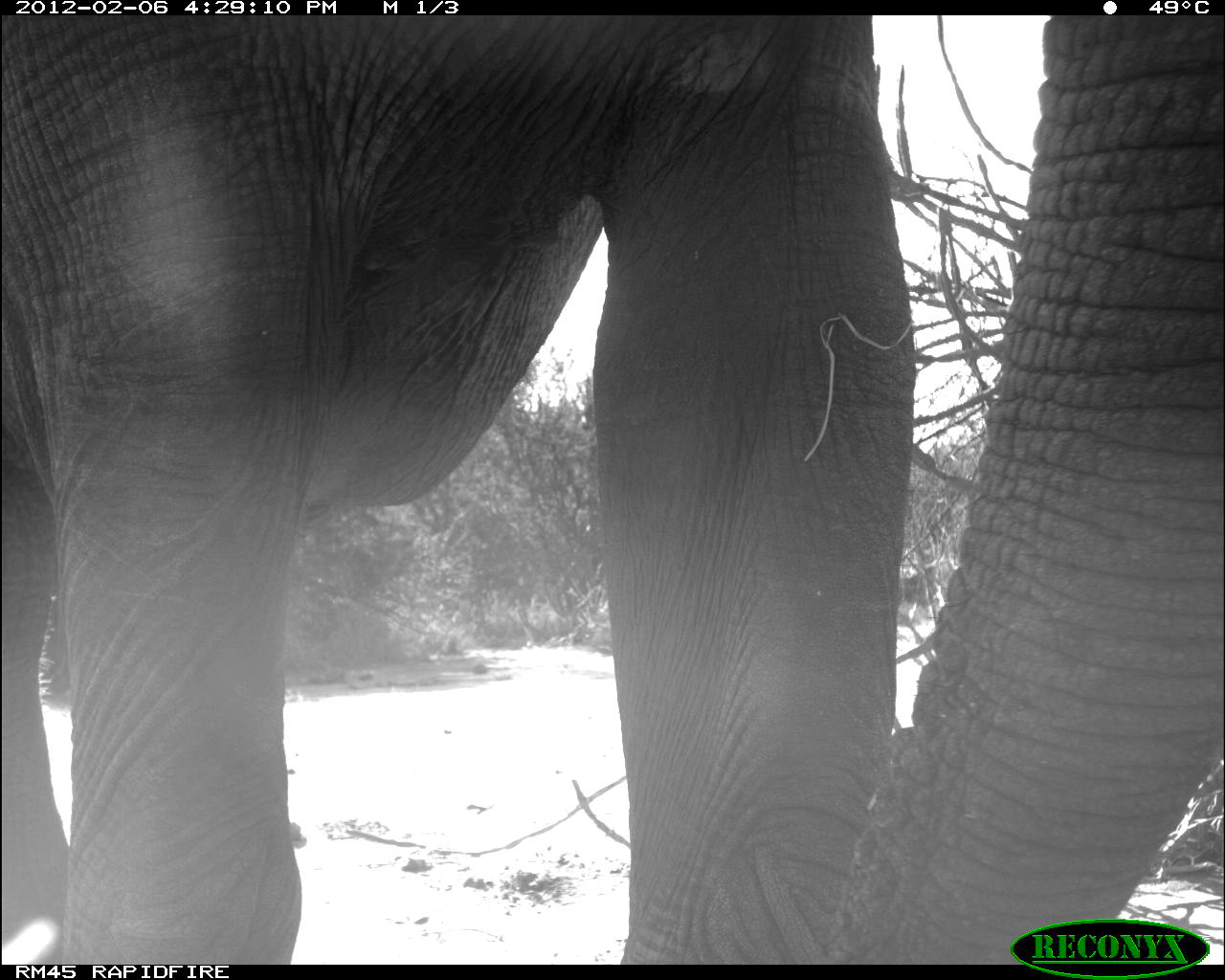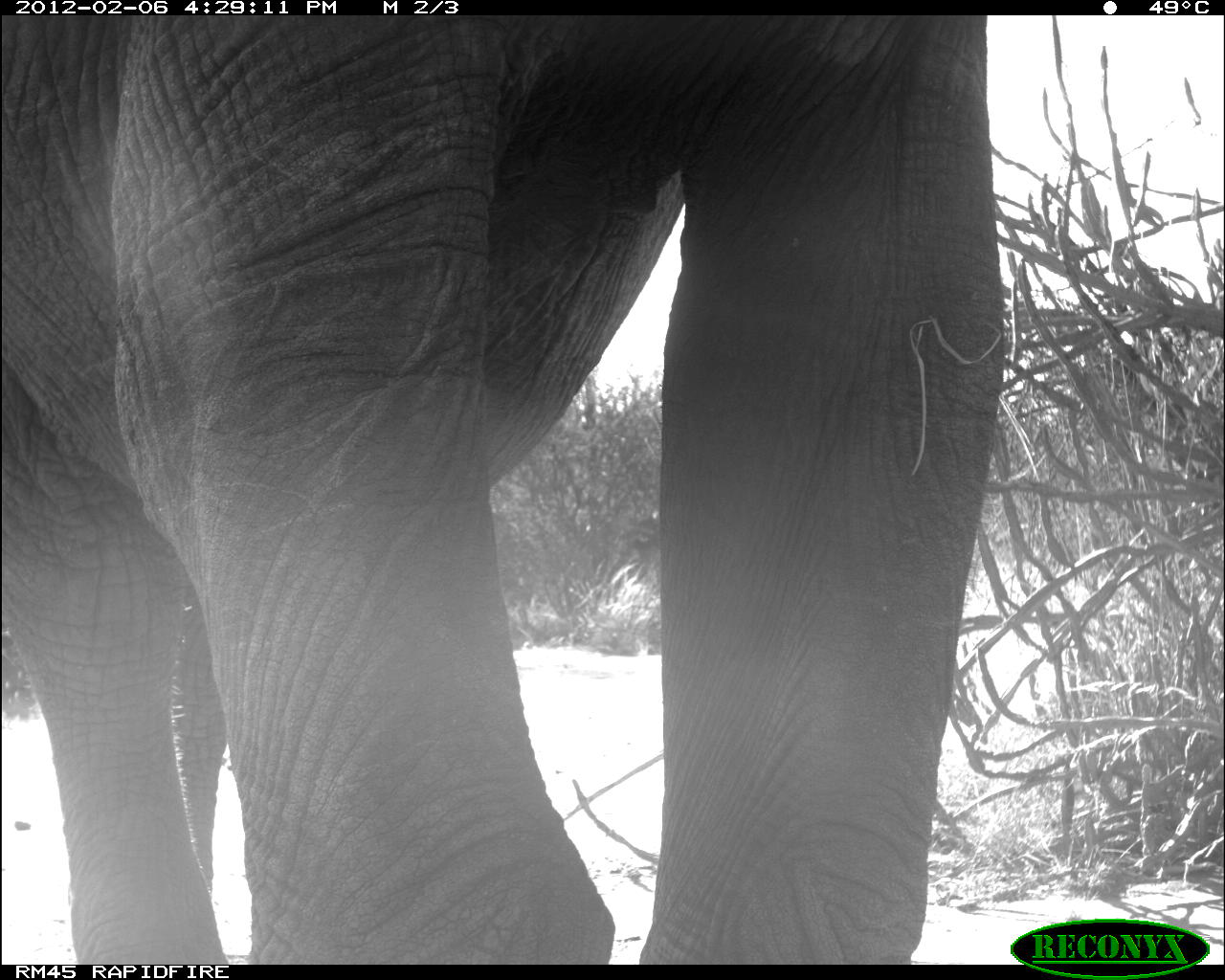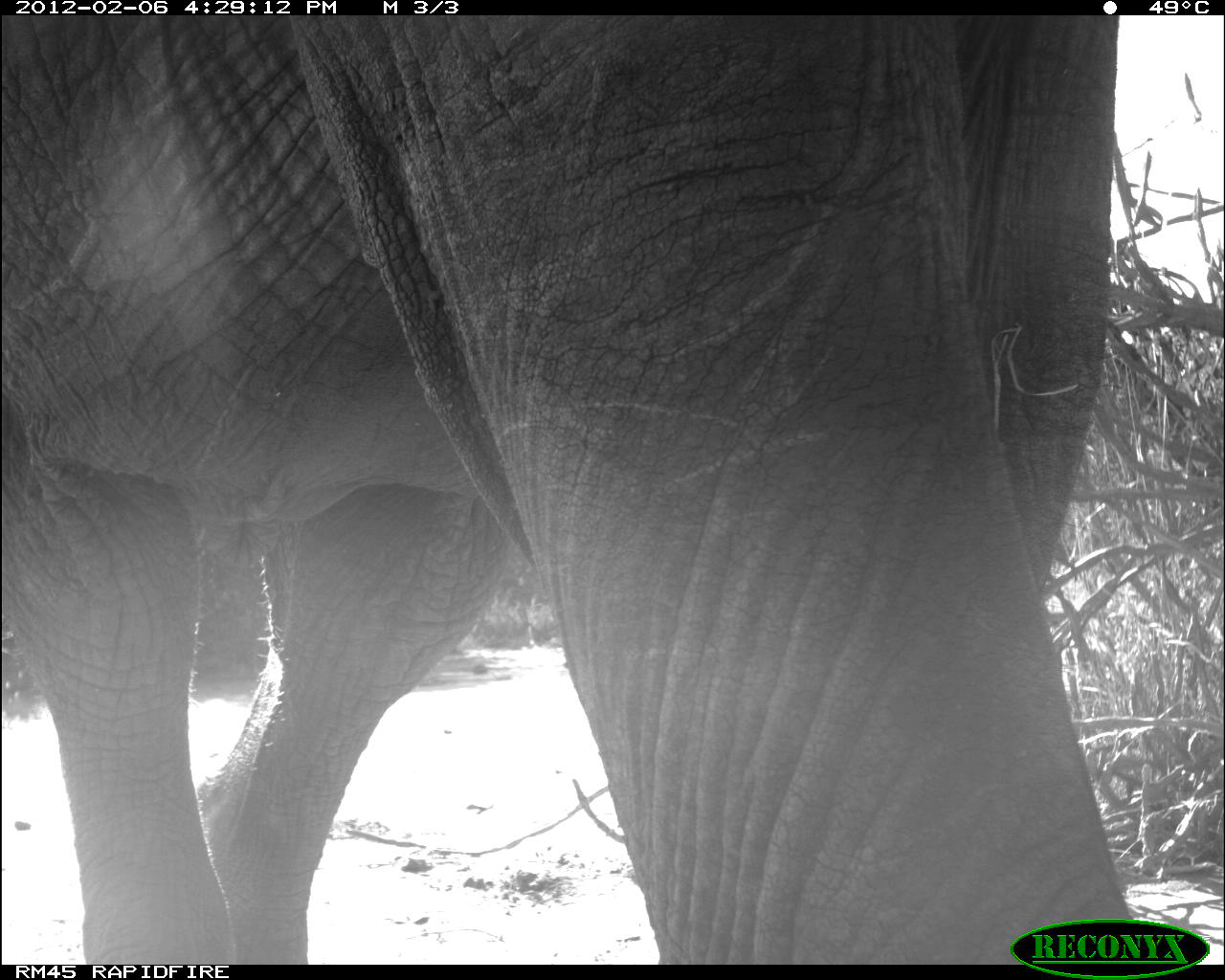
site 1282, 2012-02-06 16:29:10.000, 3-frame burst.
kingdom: Animalia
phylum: Chordata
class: Mammalia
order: Proboscidea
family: Elephantidae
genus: Loxodonta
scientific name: Loxodonta africana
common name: african bush elephant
Loxodonta africana (african bush elephant), count 1.